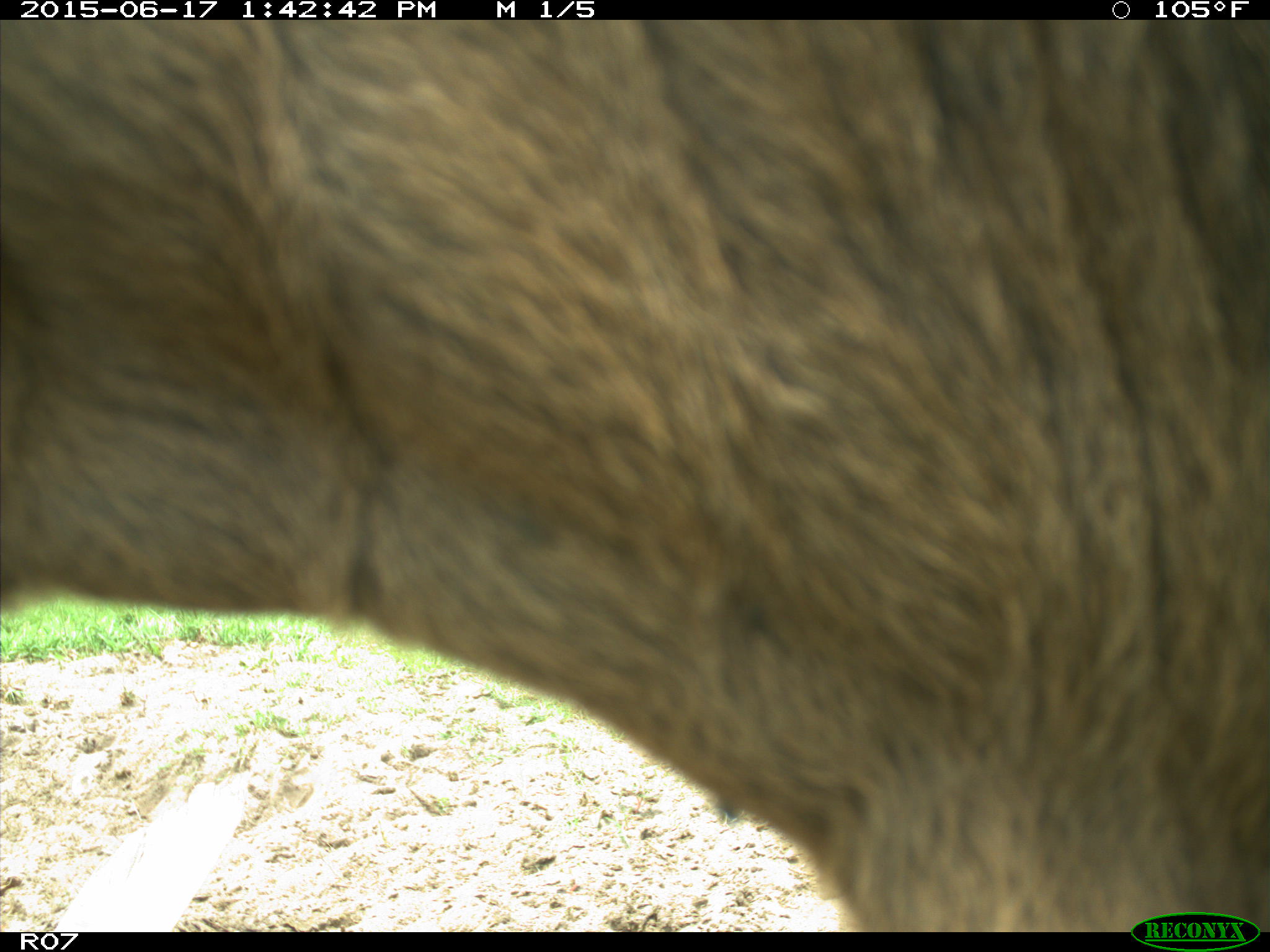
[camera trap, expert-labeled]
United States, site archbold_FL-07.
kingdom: Animalia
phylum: Chordata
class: Mammalia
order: Artiodactyla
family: Bovidae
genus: Bos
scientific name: Bos taurus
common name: domestic cow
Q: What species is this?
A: Bos taurus (domestic cow).